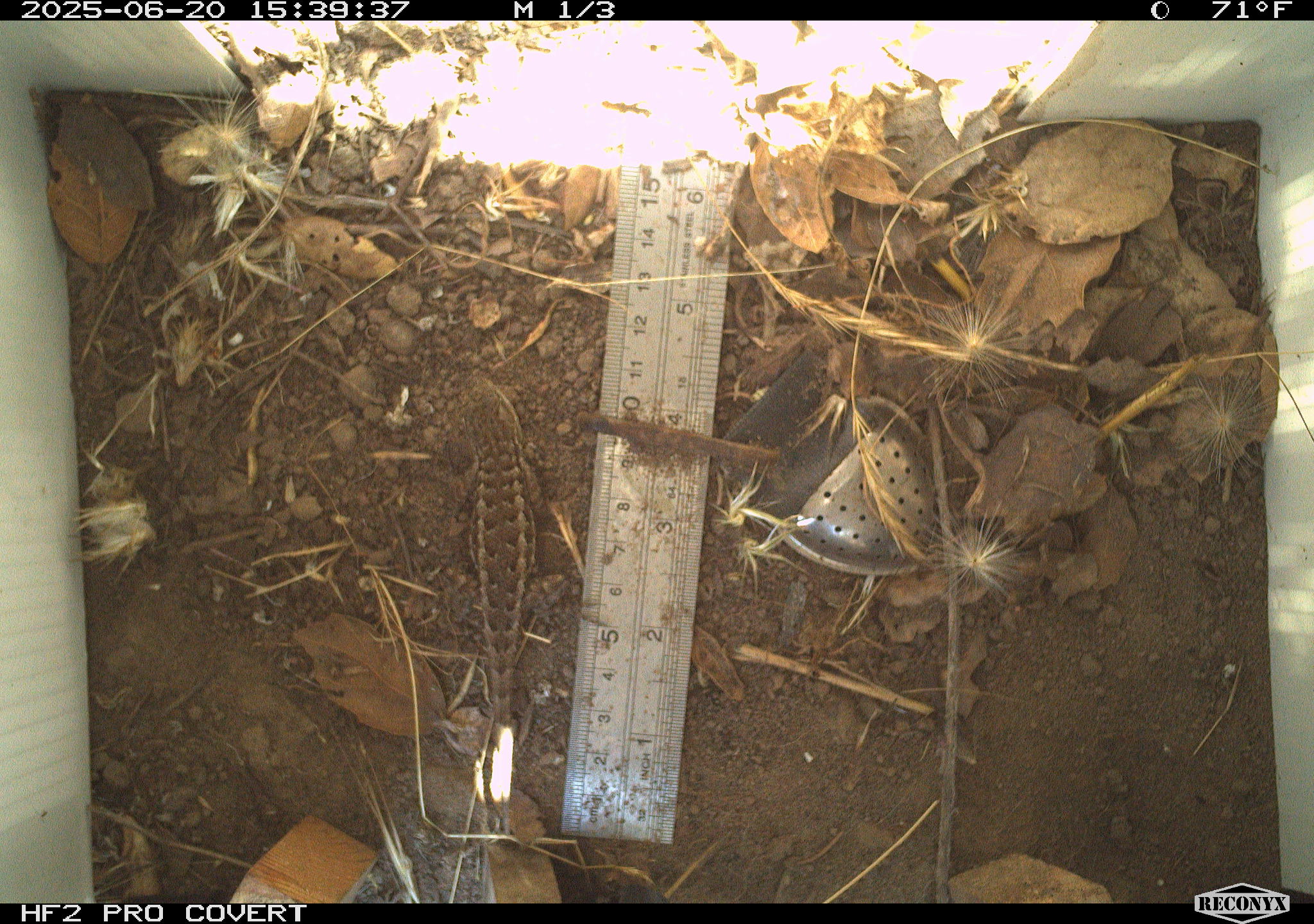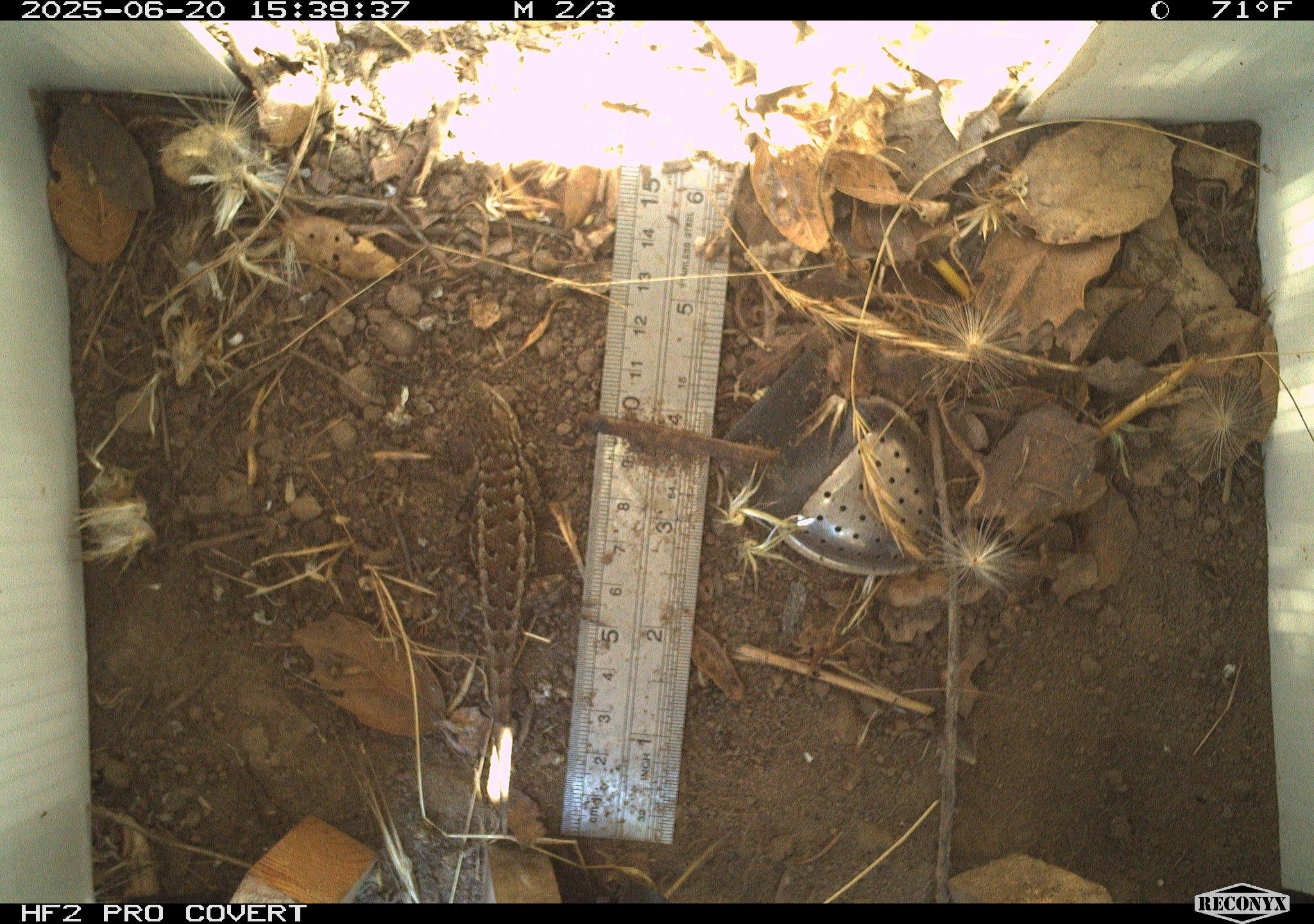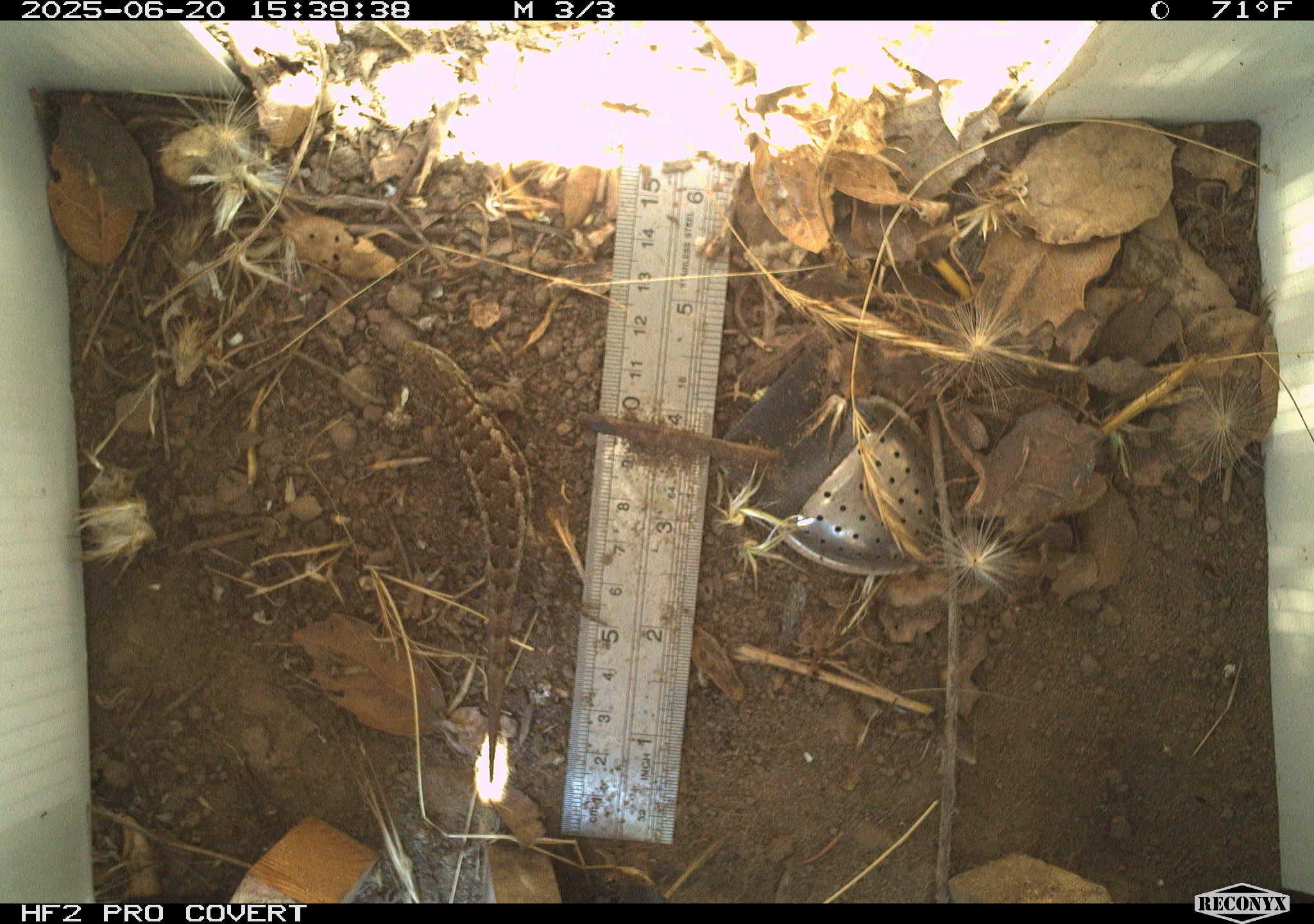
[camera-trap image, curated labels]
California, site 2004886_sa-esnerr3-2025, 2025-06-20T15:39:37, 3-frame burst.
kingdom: Animalia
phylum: Chordata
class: Reptilia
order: Squamata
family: Phrynosomatidae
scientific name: Phrynosomatidae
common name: north american spiny lizards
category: sceloporus/uta species